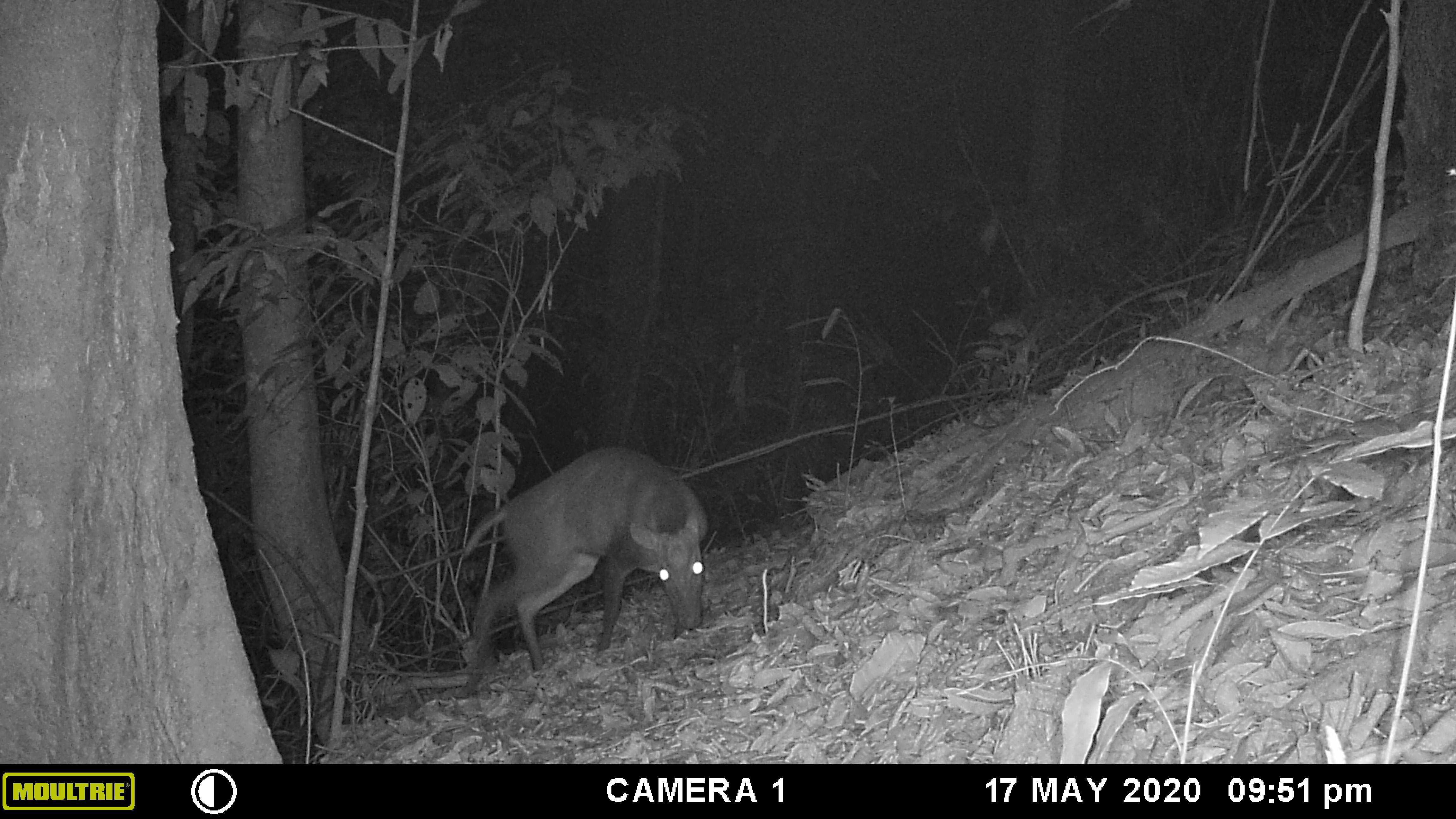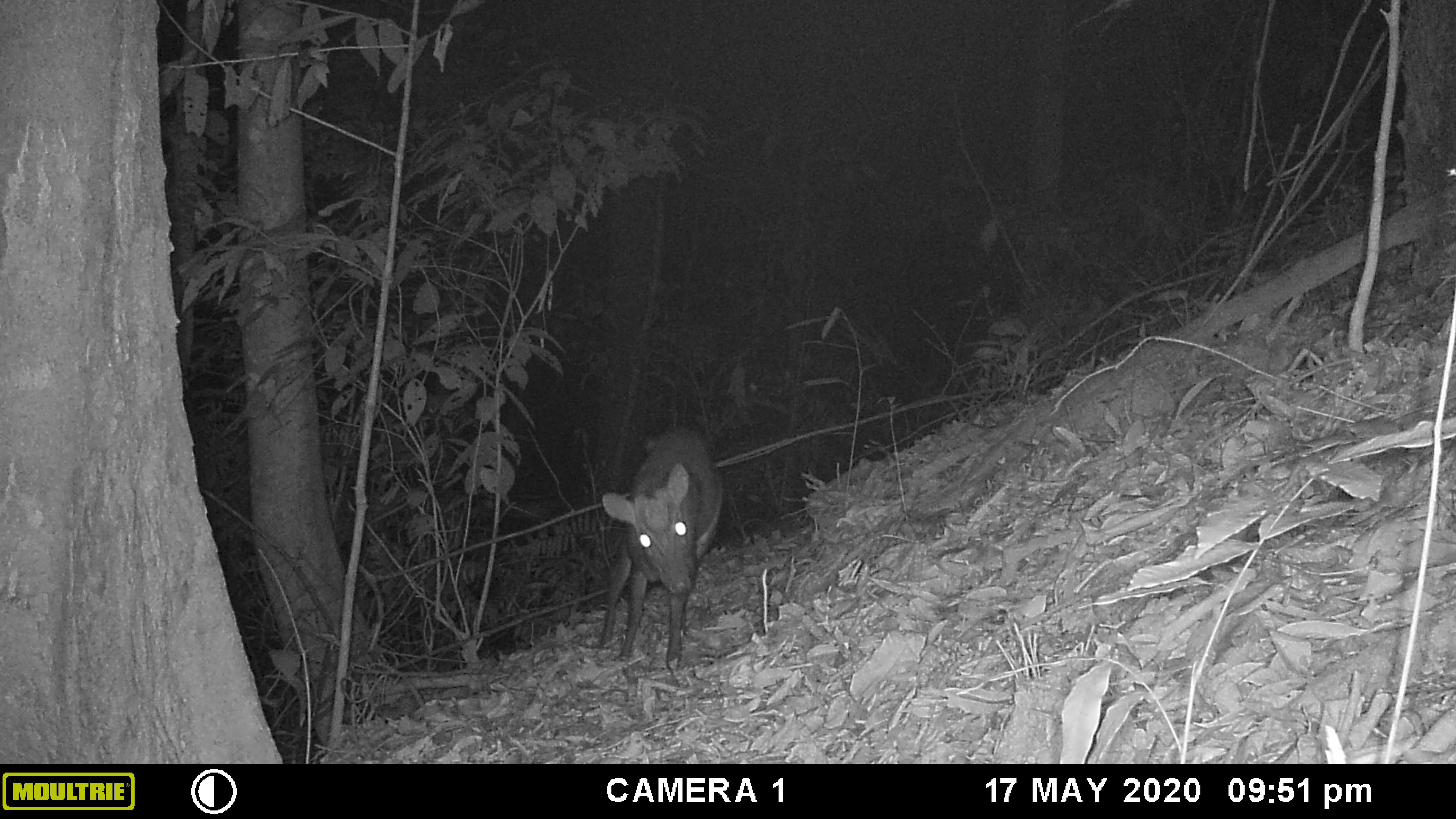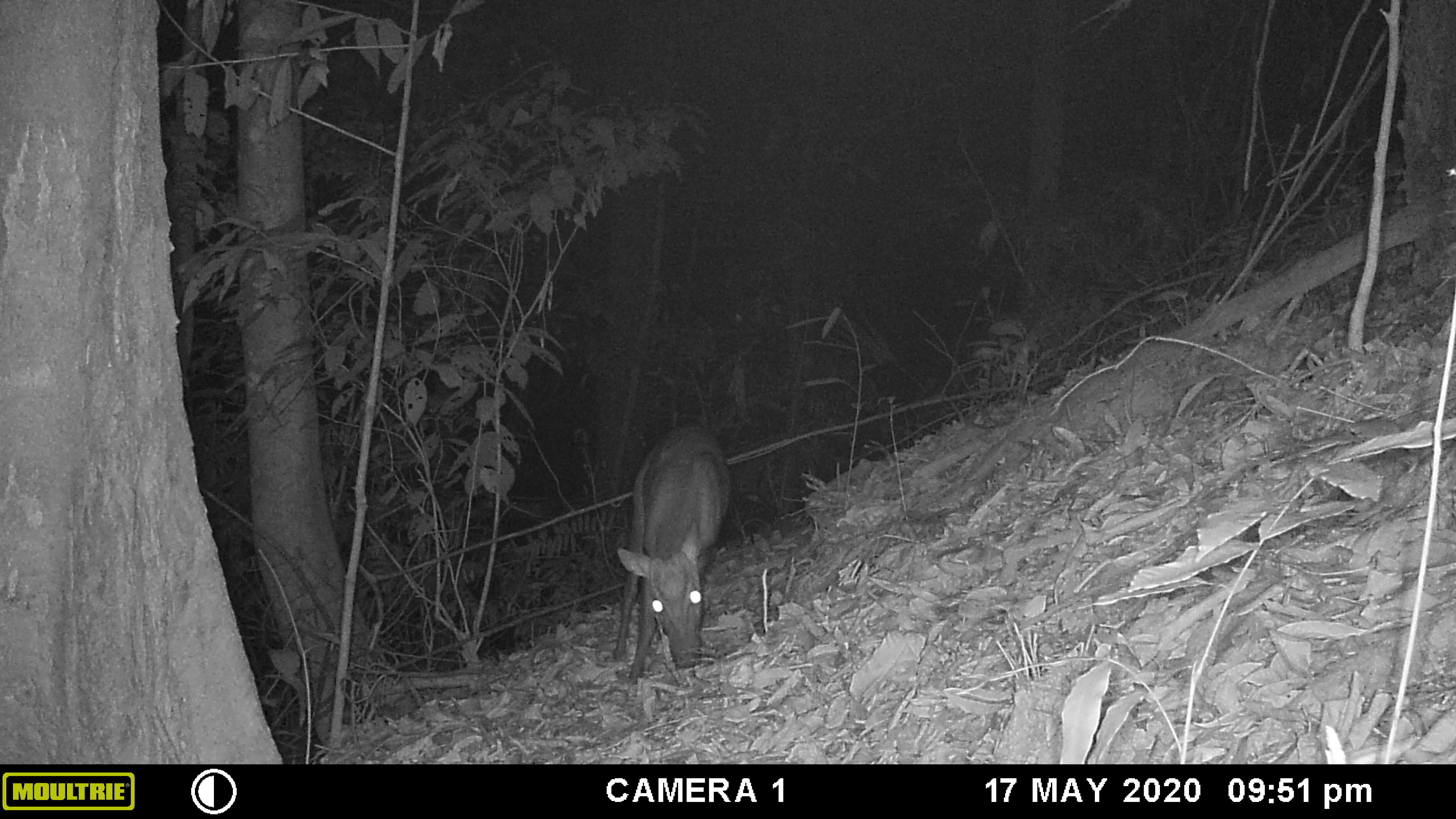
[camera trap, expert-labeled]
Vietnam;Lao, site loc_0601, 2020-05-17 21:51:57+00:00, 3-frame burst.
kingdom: Animalia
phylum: Chordata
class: Mammalia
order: Artiodactyla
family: Cervidae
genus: Muntiacus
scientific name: Muntiacus rooseveltorum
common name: roosevelt's muntjac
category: roosevelts muntjac group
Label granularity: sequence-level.